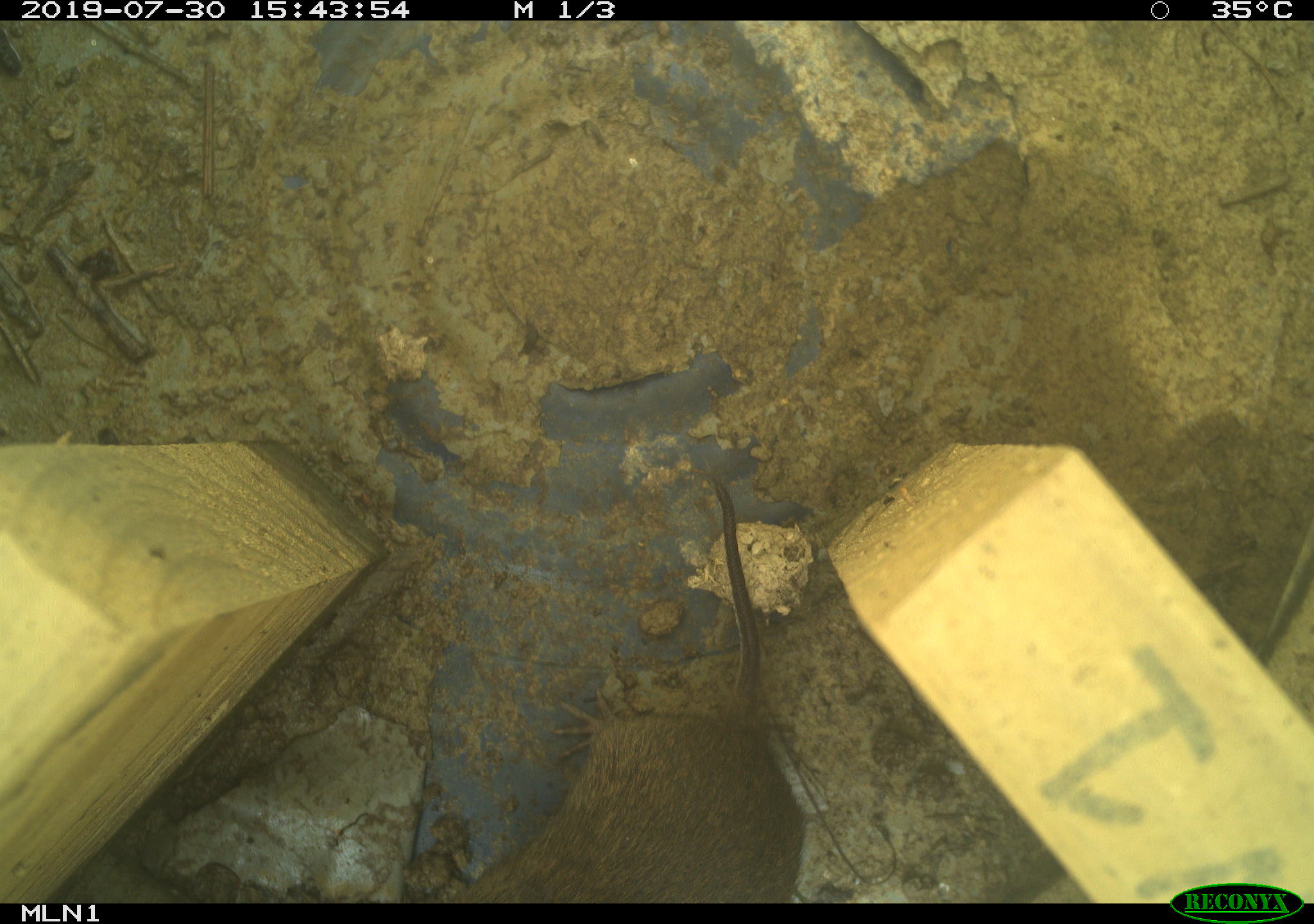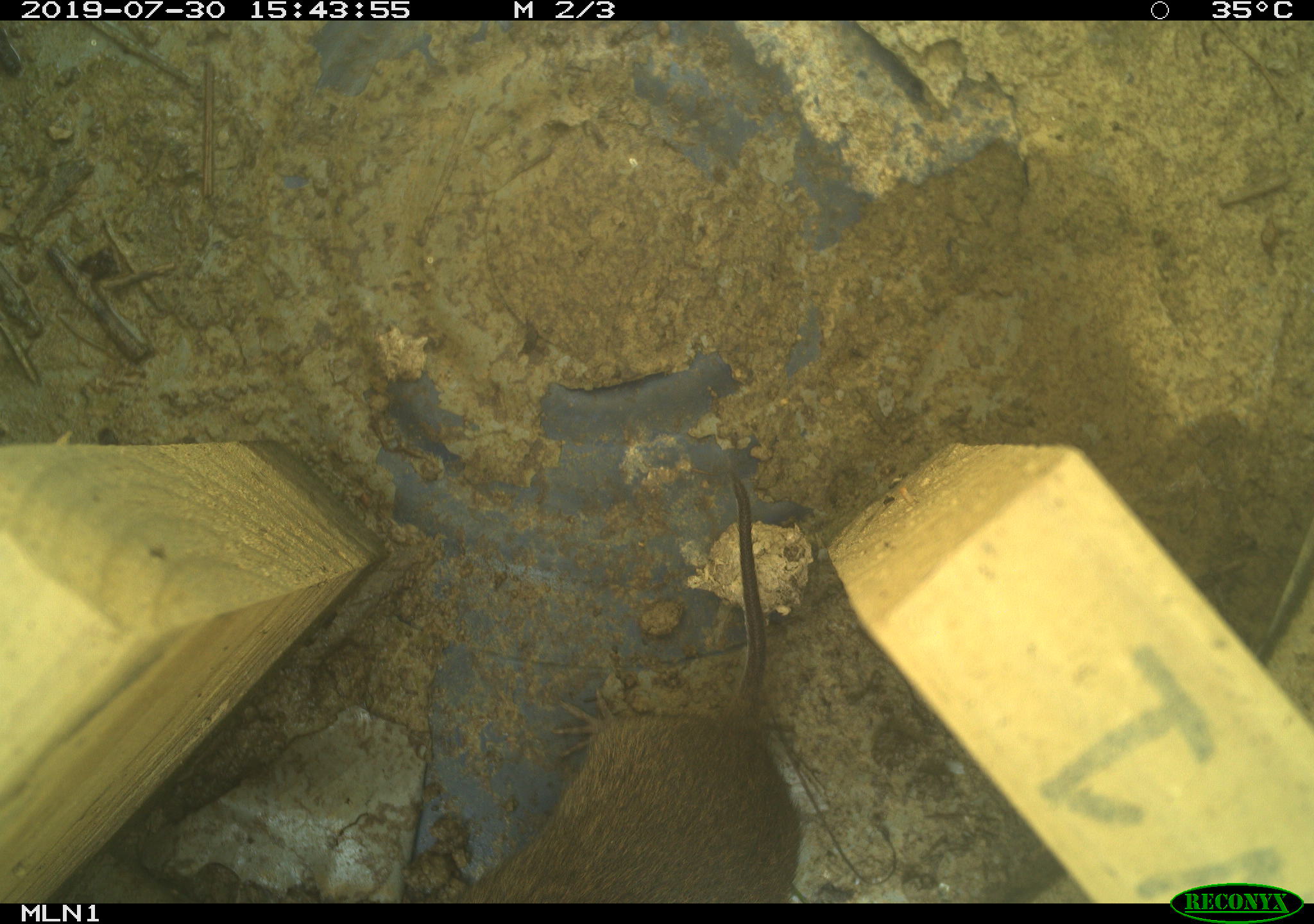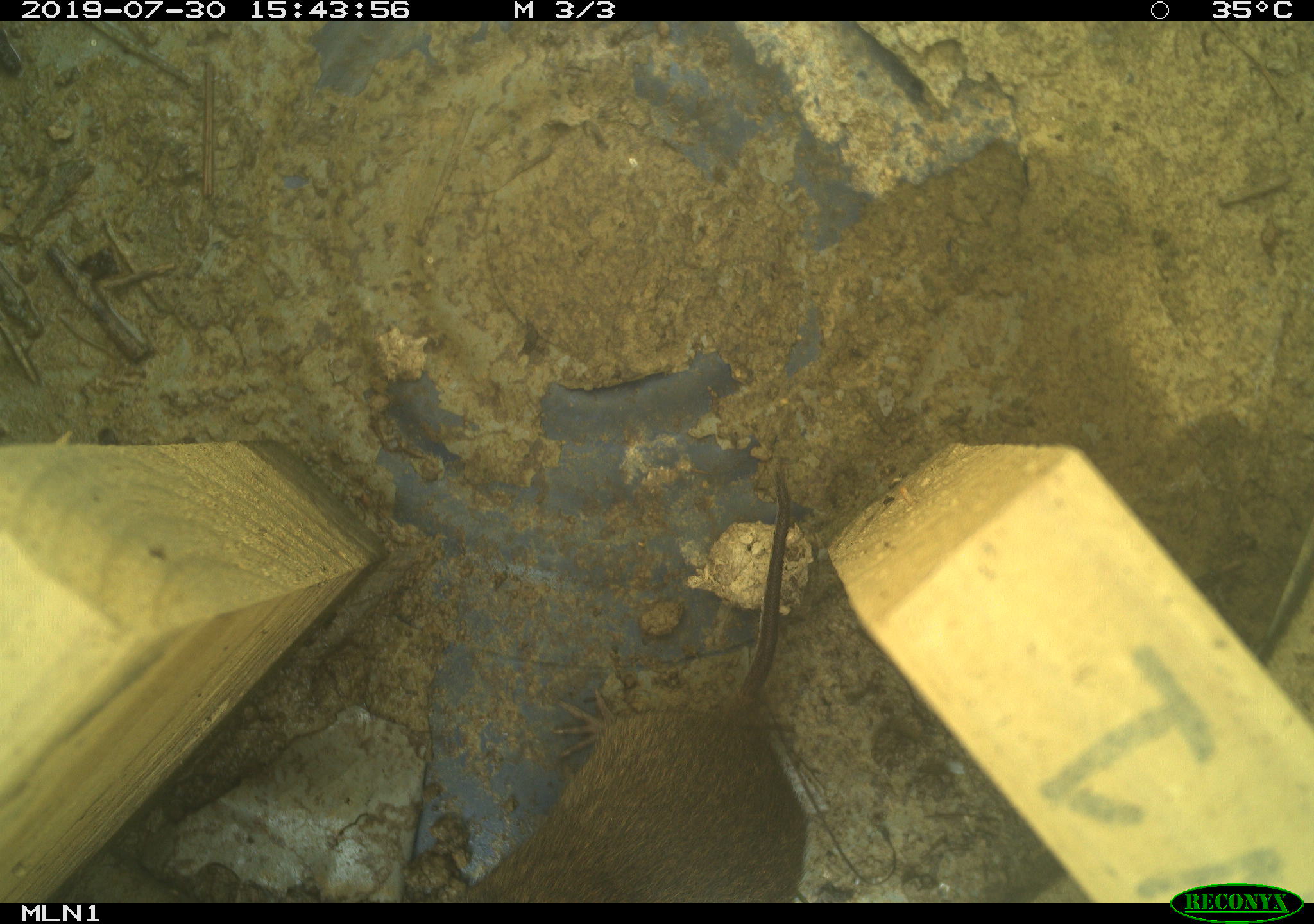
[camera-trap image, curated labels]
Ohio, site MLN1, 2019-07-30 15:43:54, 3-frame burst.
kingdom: Animalia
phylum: Chordata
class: Mammalia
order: Rodentia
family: Cricetidae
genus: Microtus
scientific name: Microtus pennsylvanicus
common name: meadow vole